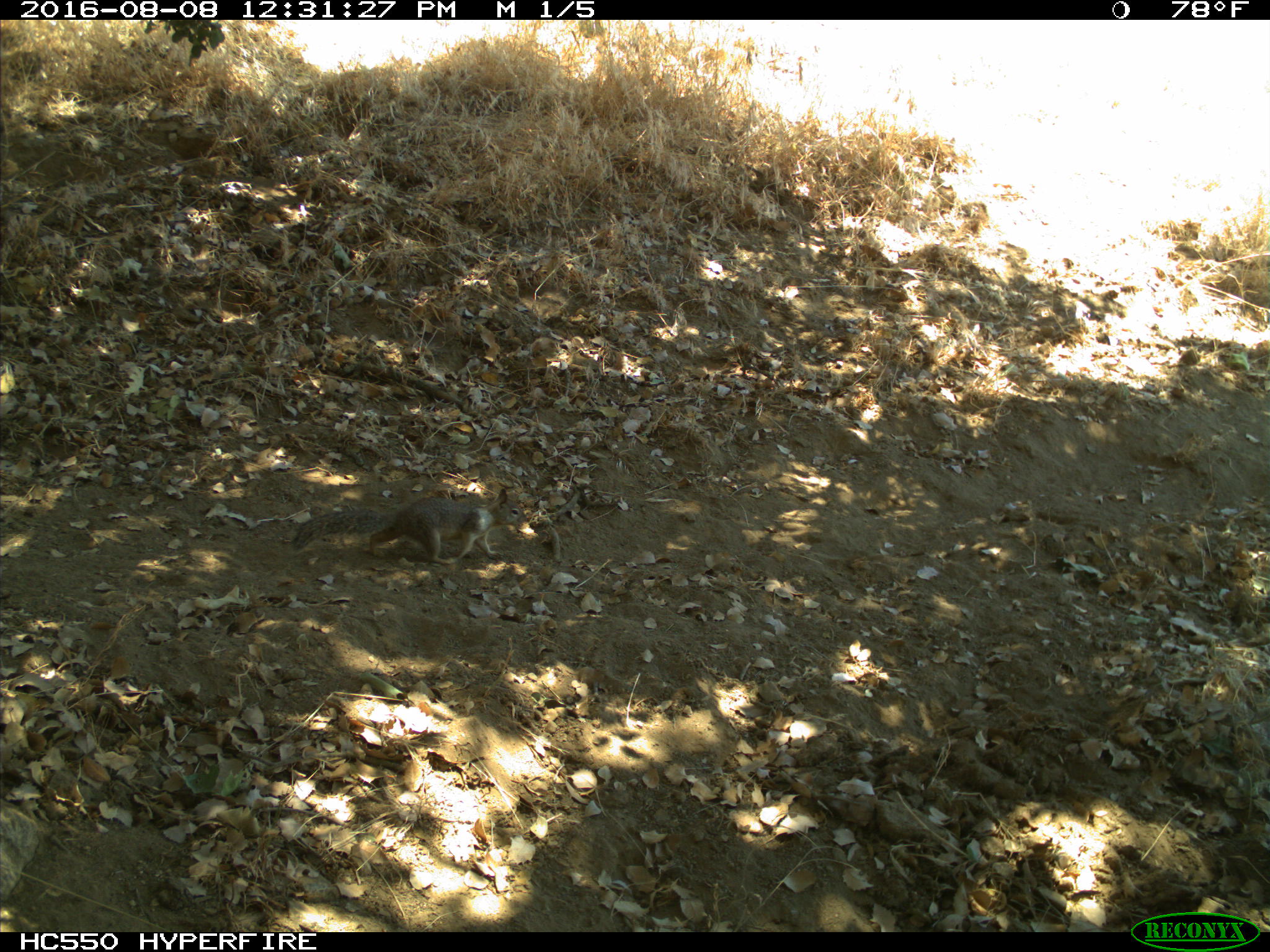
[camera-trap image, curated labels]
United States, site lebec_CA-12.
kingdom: Animalia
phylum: Chordata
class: Mammalia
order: Rodentia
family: Sciuridae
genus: Otospermophilus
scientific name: Otospermophilus beecheyi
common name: california ground squirrel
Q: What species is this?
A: Otospermophilus beecheyi (california ground squirrel).